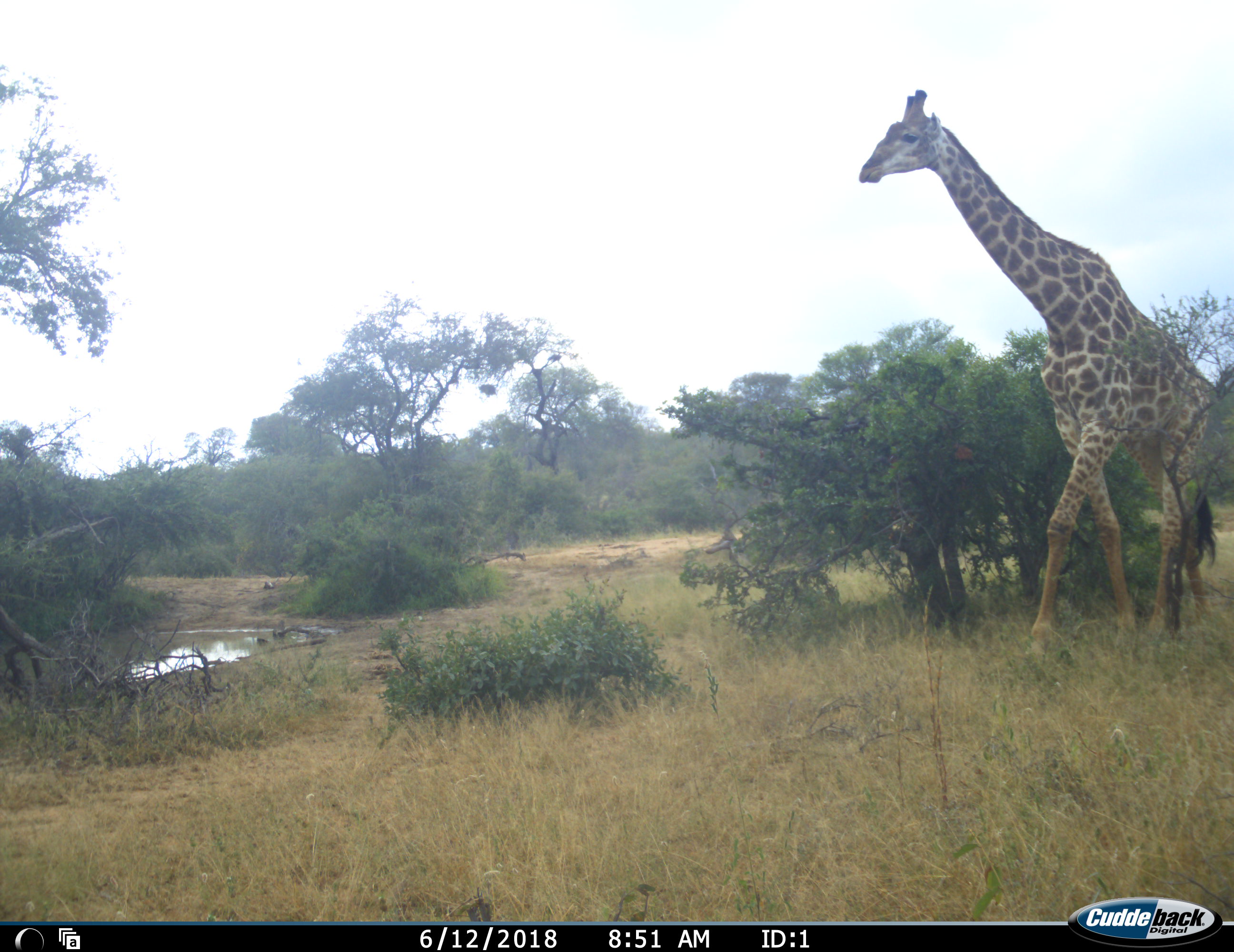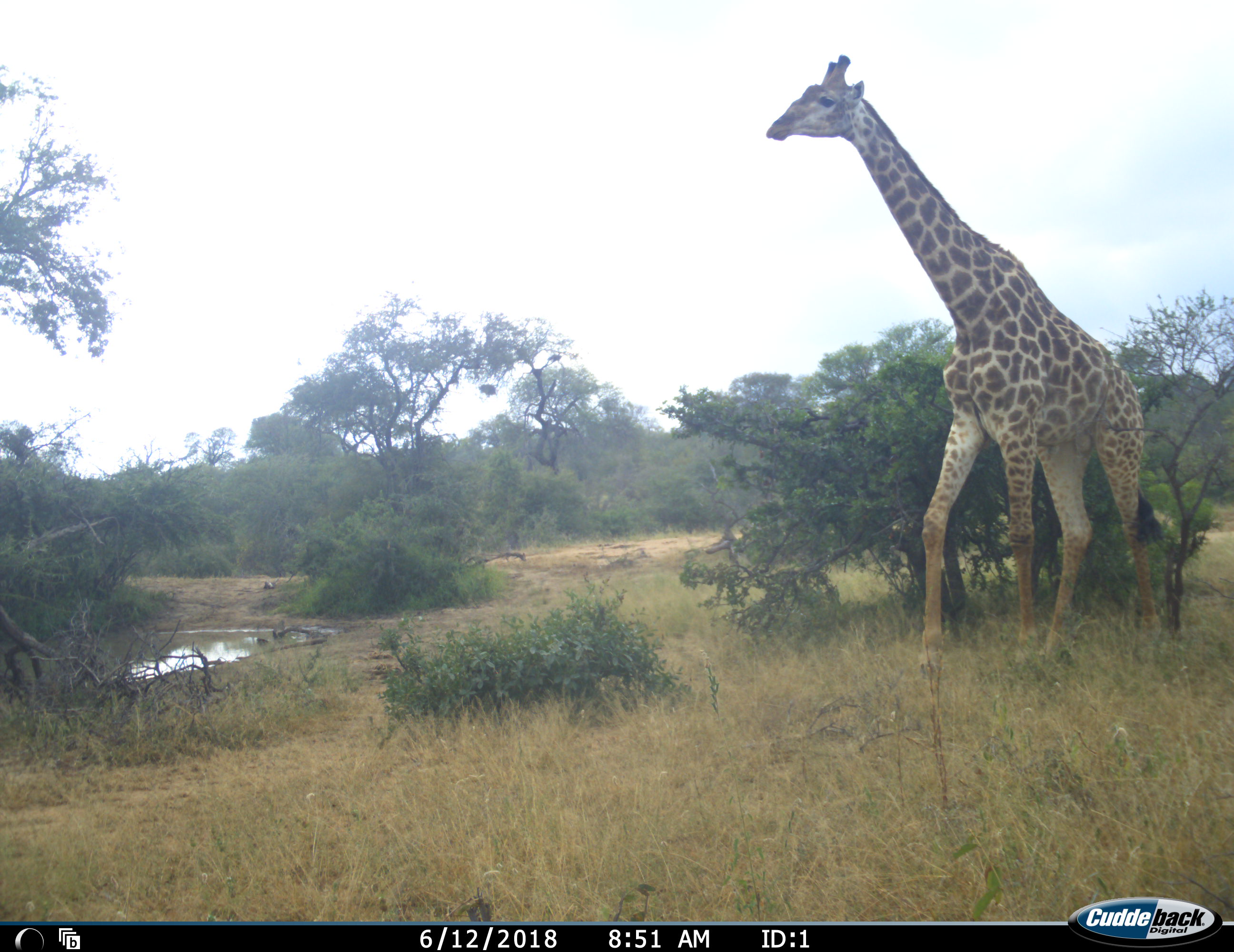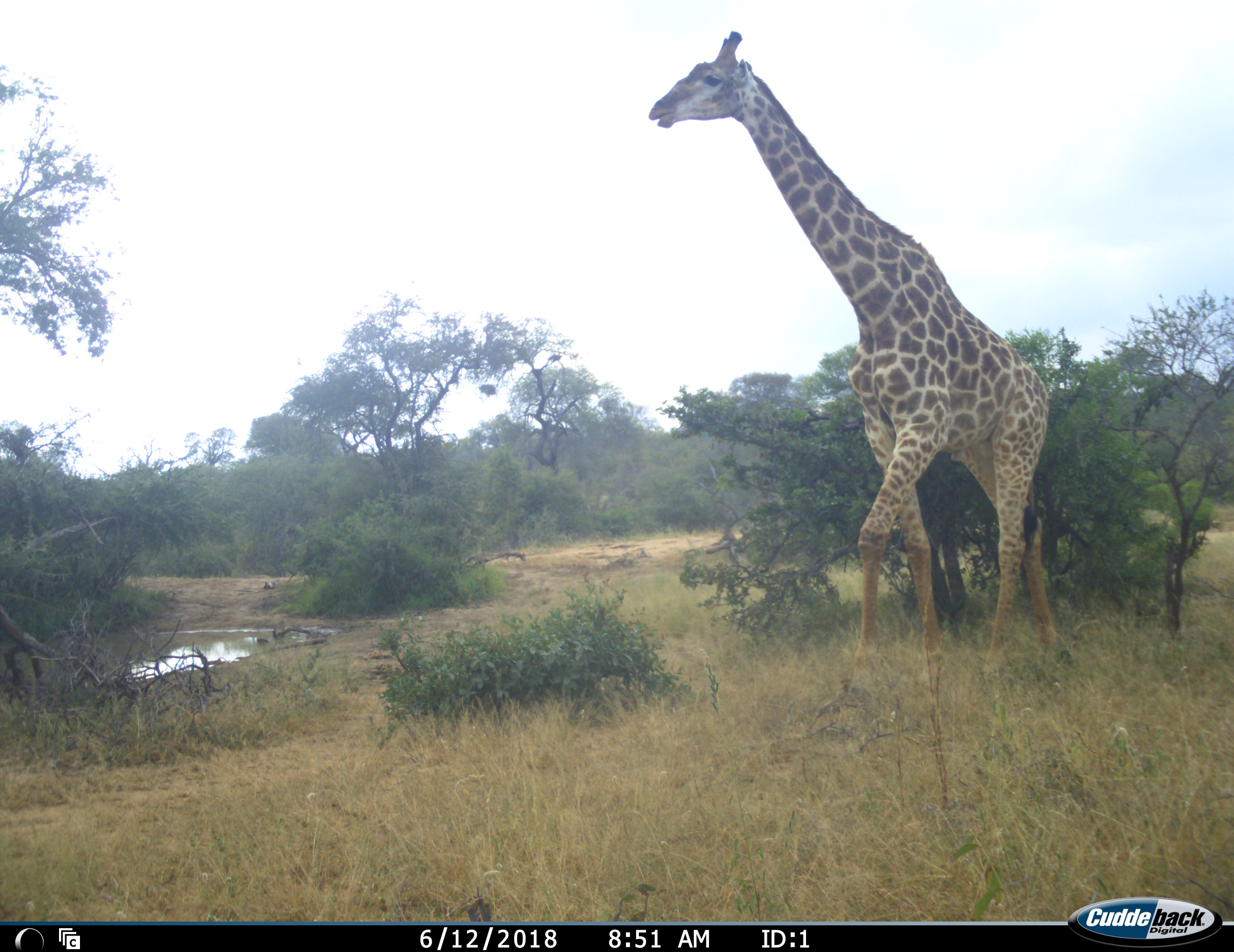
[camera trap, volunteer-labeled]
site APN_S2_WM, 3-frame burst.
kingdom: Animalia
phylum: Chordata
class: Mammalia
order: Artiodactyla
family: Giraffidae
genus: Giraffa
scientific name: Giraffa camelopardalis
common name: giraffe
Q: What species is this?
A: Giraffe (Giraffa camelopardalis).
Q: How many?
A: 1.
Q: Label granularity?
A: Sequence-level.